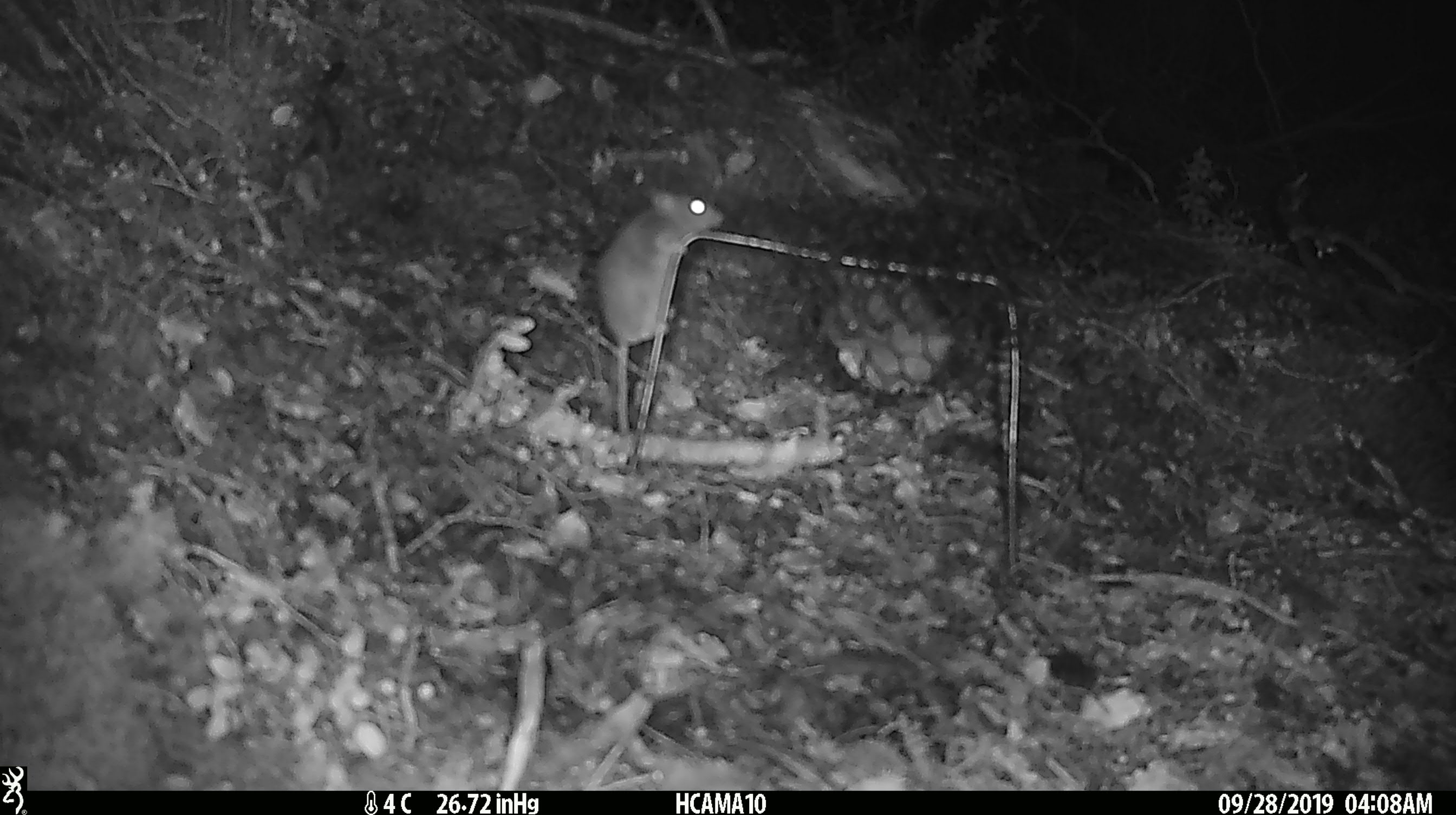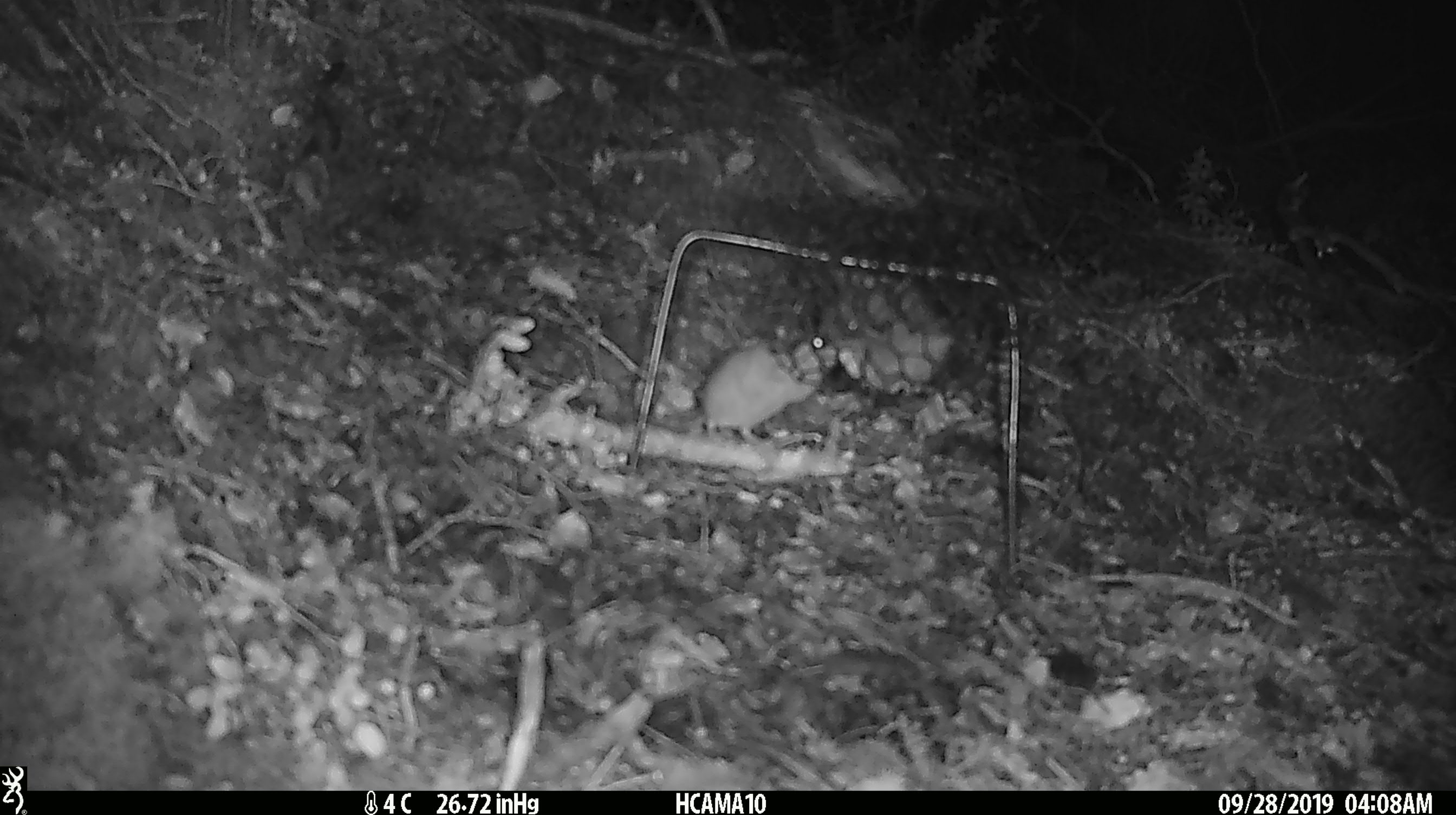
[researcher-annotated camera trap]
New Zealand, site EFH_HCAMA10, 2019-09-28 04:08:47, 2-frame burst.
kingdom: Animalia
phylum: Chordata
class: Mammalia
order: Rodentia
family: Muridae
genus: Mus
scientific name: Mus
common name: mouse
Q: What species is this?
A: Mouse (Mus).